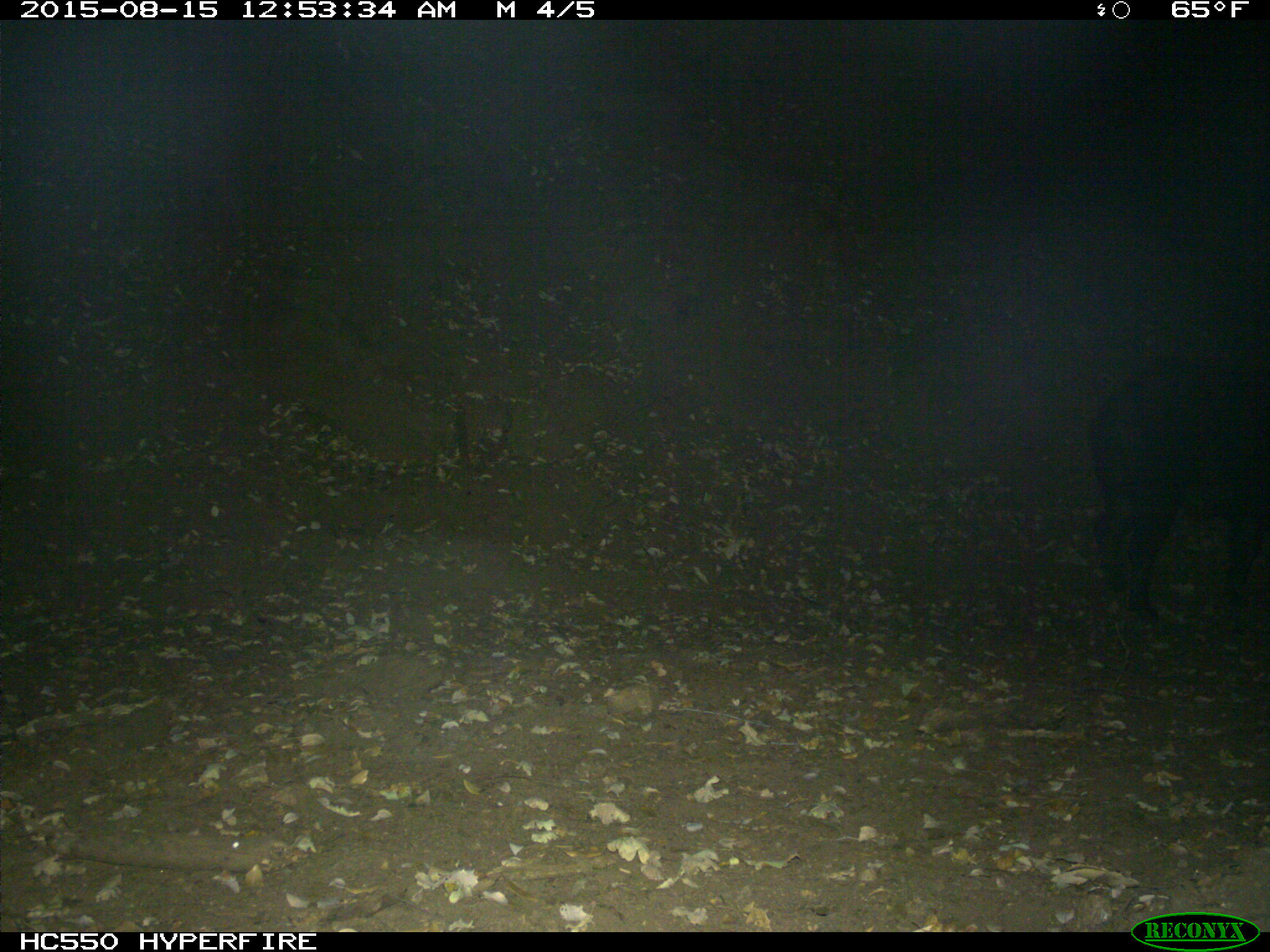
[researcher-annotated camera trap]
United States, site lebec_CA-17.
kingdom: Animalia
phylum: Chordata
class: Mammalia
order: Artiodactyla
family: Suidae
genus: Sus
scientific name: Sus scrofa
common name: wild boar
Sus scrofa (wild boar).